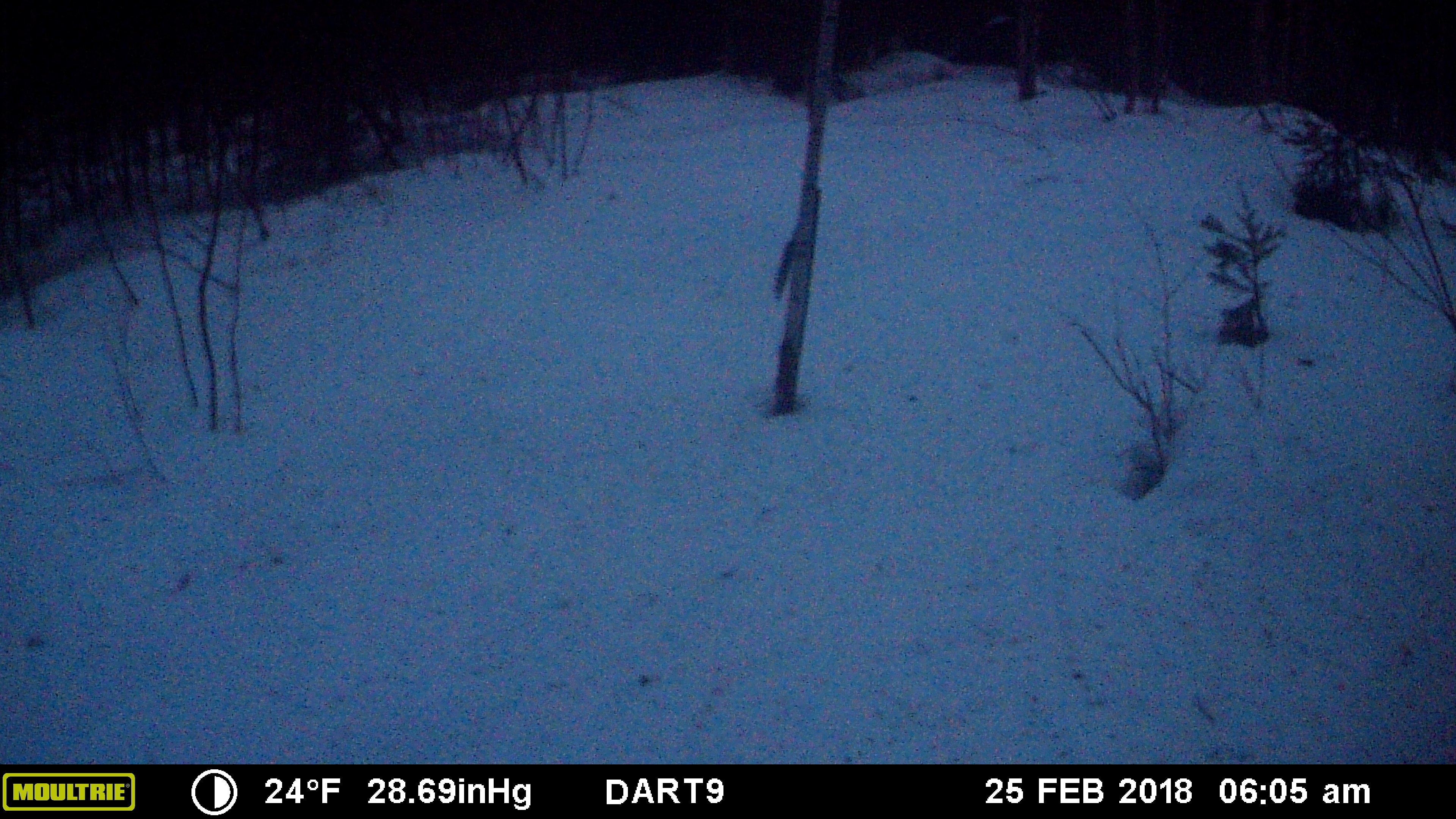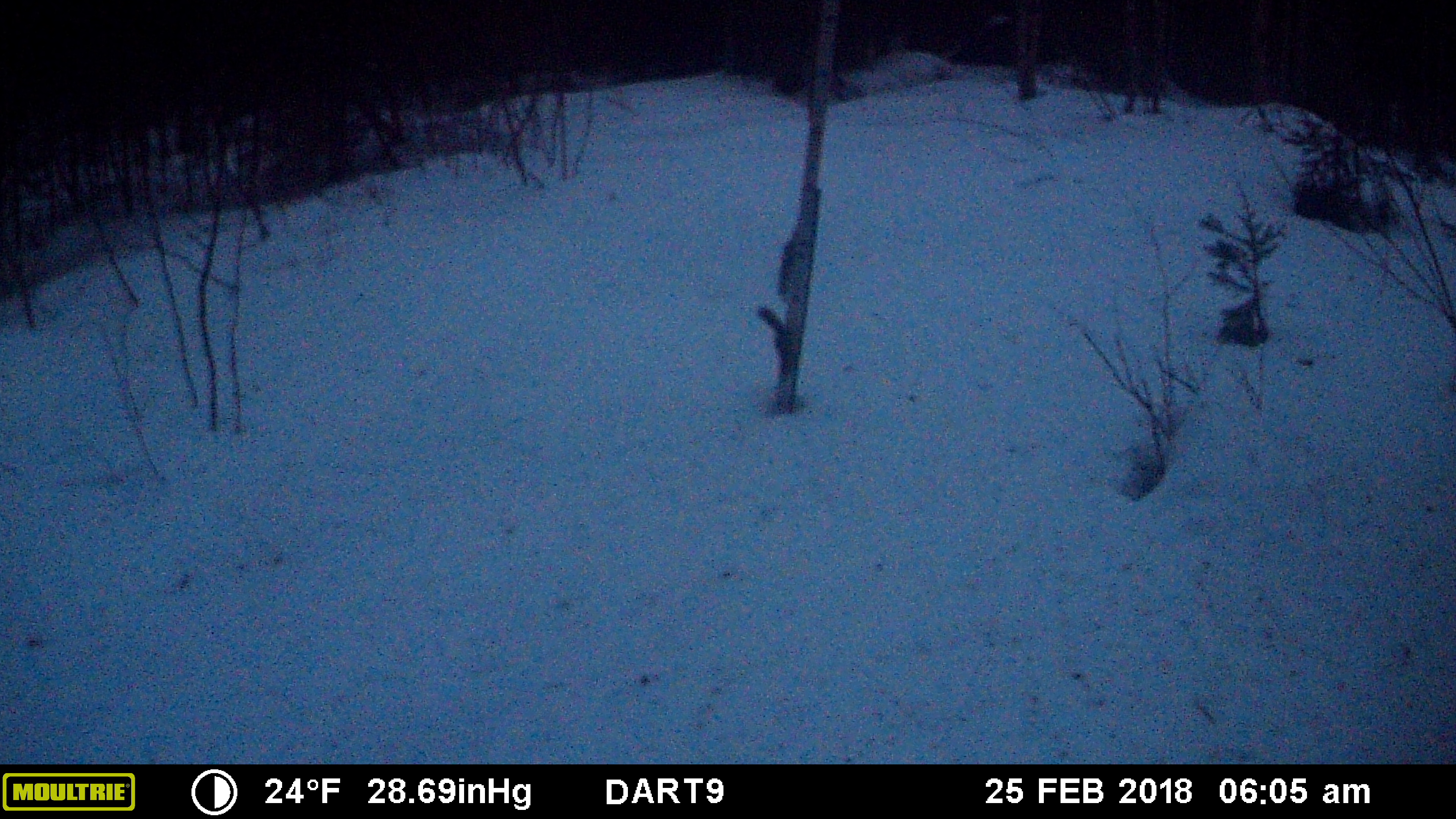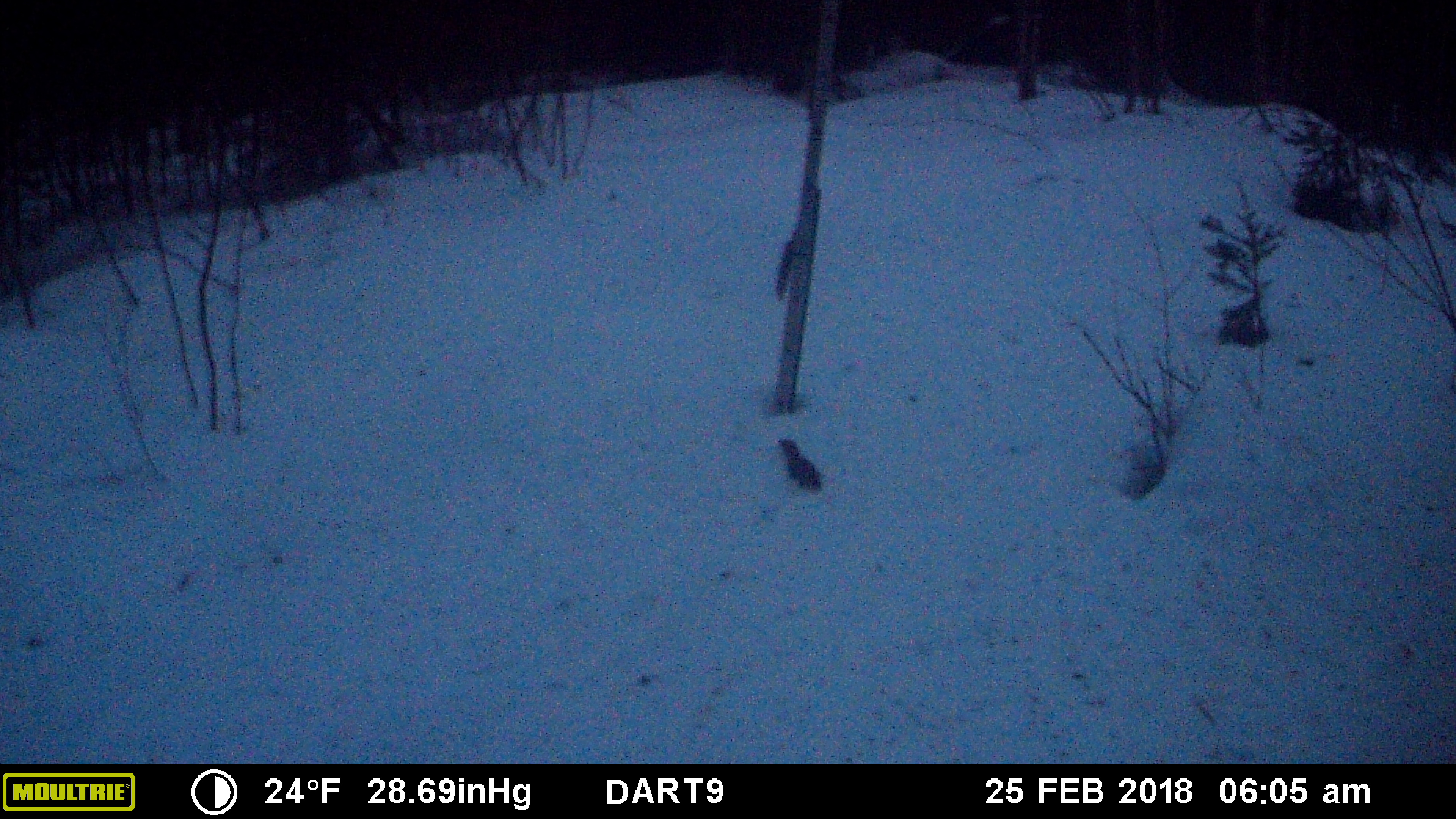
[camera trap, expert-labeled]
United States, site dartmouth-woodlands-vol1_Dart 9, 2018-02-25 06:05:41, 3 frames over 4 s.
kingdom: Animalia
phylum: Chordata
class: Mammalia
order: Rodentia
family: Sciuridae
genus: Tamiasciurus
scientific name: Tamiasciurus hudsonicus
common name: red squirrel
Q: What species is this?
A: Red squirrel (Tamiasciurus hudsonicus).